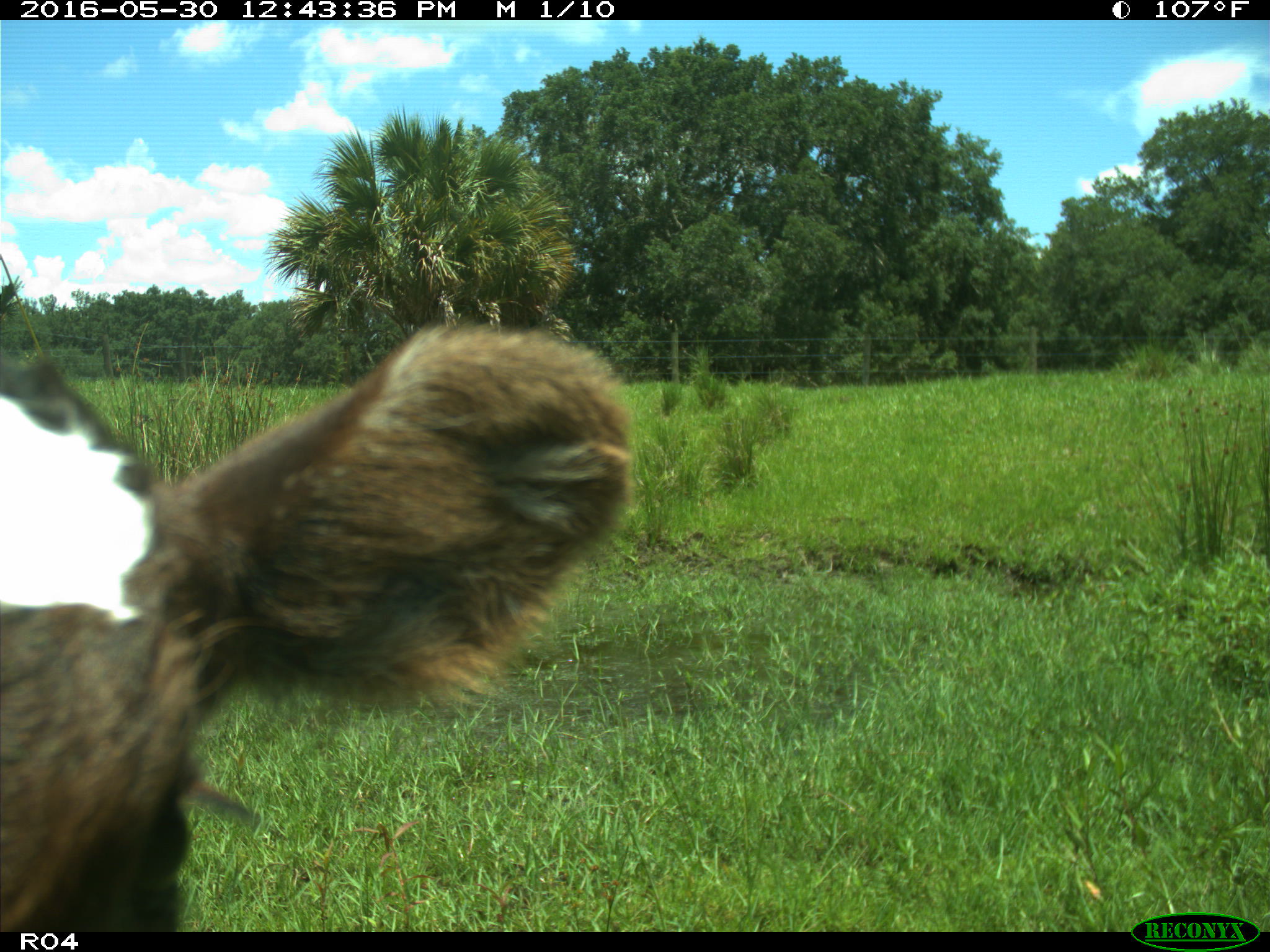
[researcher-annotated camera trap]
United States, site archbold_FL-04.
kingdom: Animalia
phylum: Chordata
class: Mammalia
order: Artiodactyla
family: Bovidae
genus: Bos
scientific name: Bos taurus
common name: domestic cow